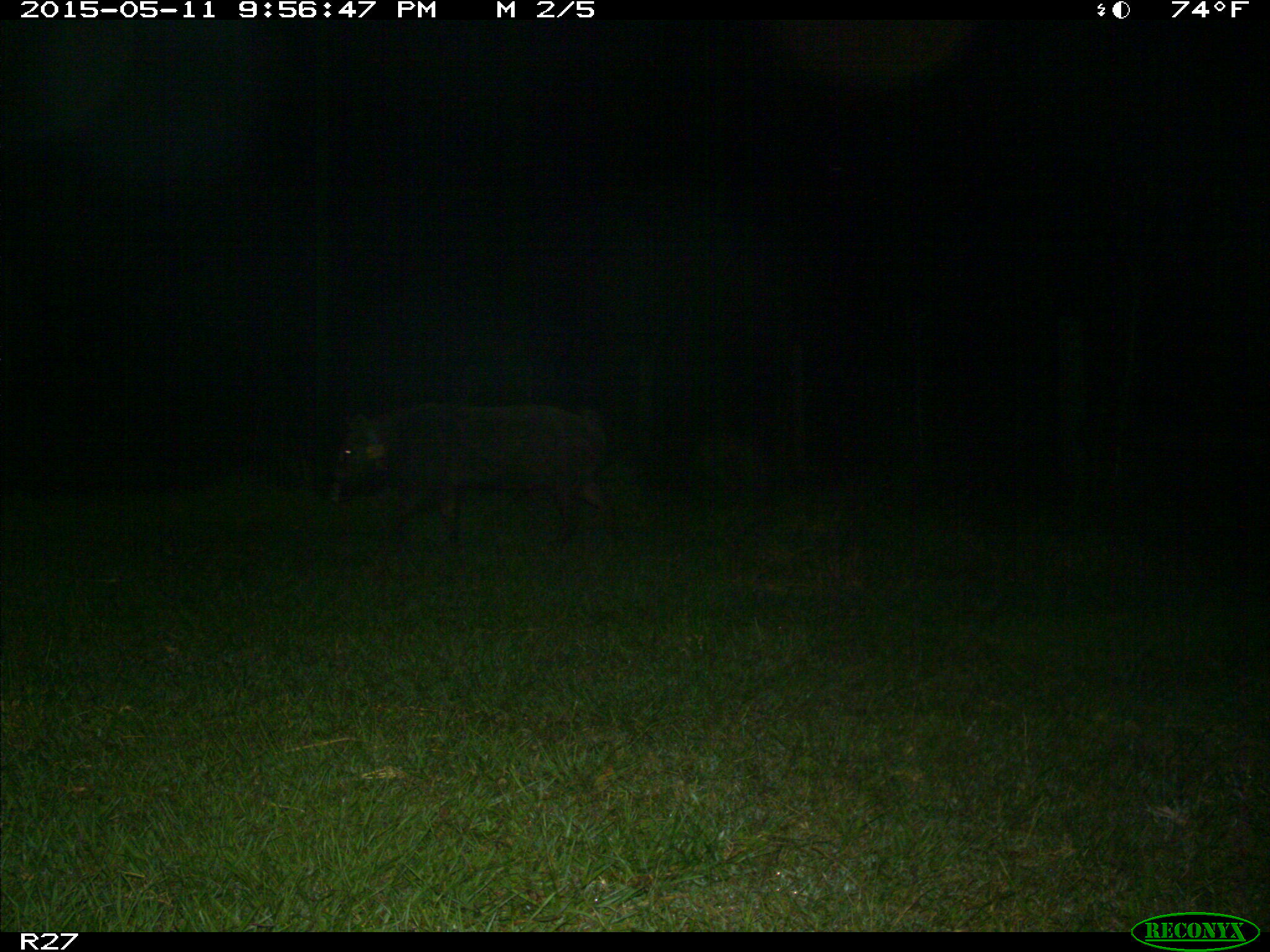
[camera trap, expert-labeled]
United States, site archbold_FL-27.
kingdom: Animalia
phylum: Chordata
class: Mammalia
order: Artiodactyla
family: Suidae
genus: Sus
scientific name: Sus scrofa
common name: wild boar